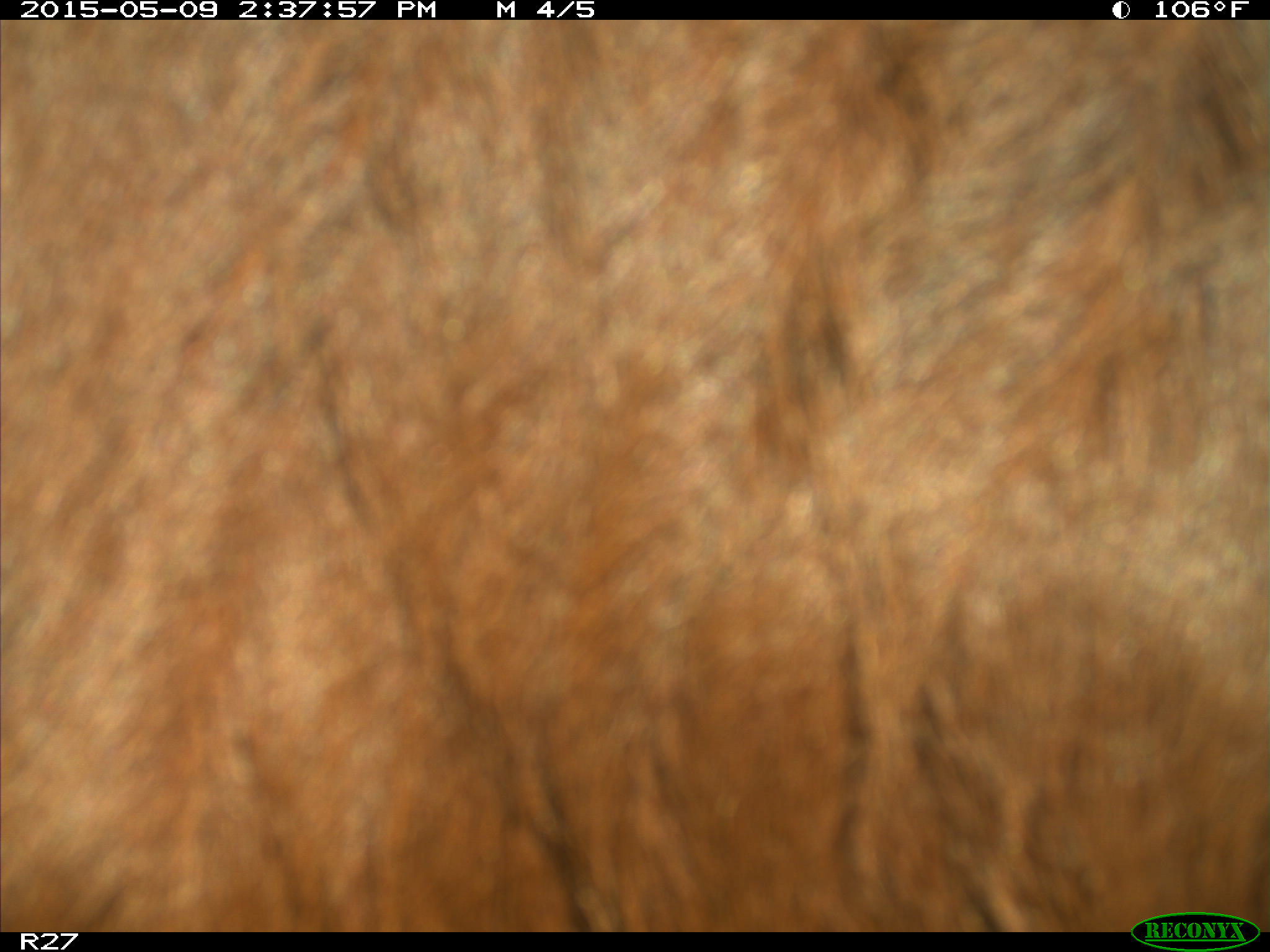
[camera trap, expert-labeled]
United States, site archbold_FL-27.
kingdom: Animalia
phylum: Chordata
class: Mammalia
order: Artiodactyla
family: Bovidae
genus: Bos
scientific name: Bos taurus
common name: domestic cow